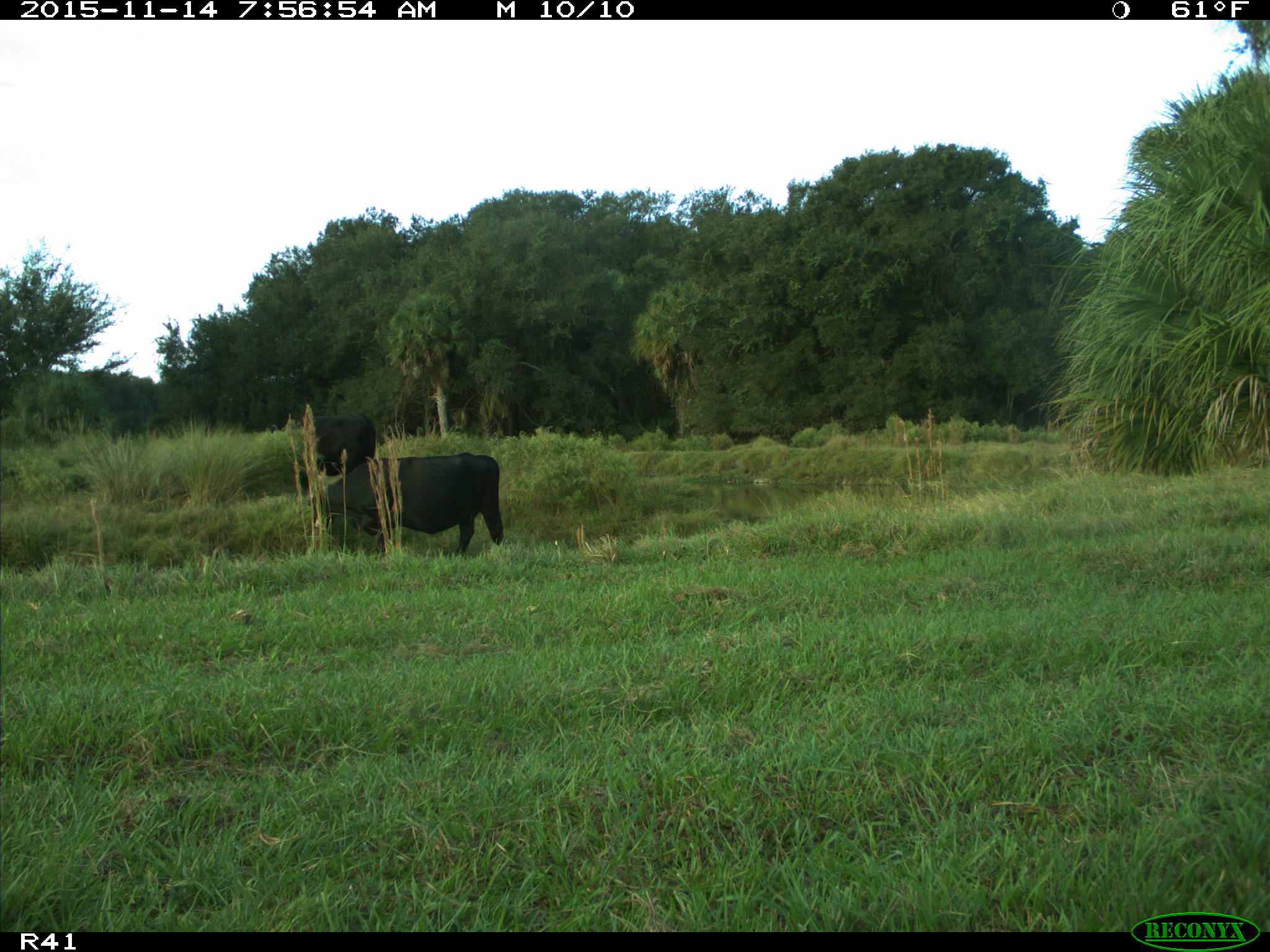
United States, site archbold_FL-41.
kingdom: Animalia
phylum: Chordata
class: Mammalia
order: Artiodactyla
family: Bovidae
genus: Bos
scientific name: Bos taurus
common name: domestic cow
Bos taurus (domestic cow).